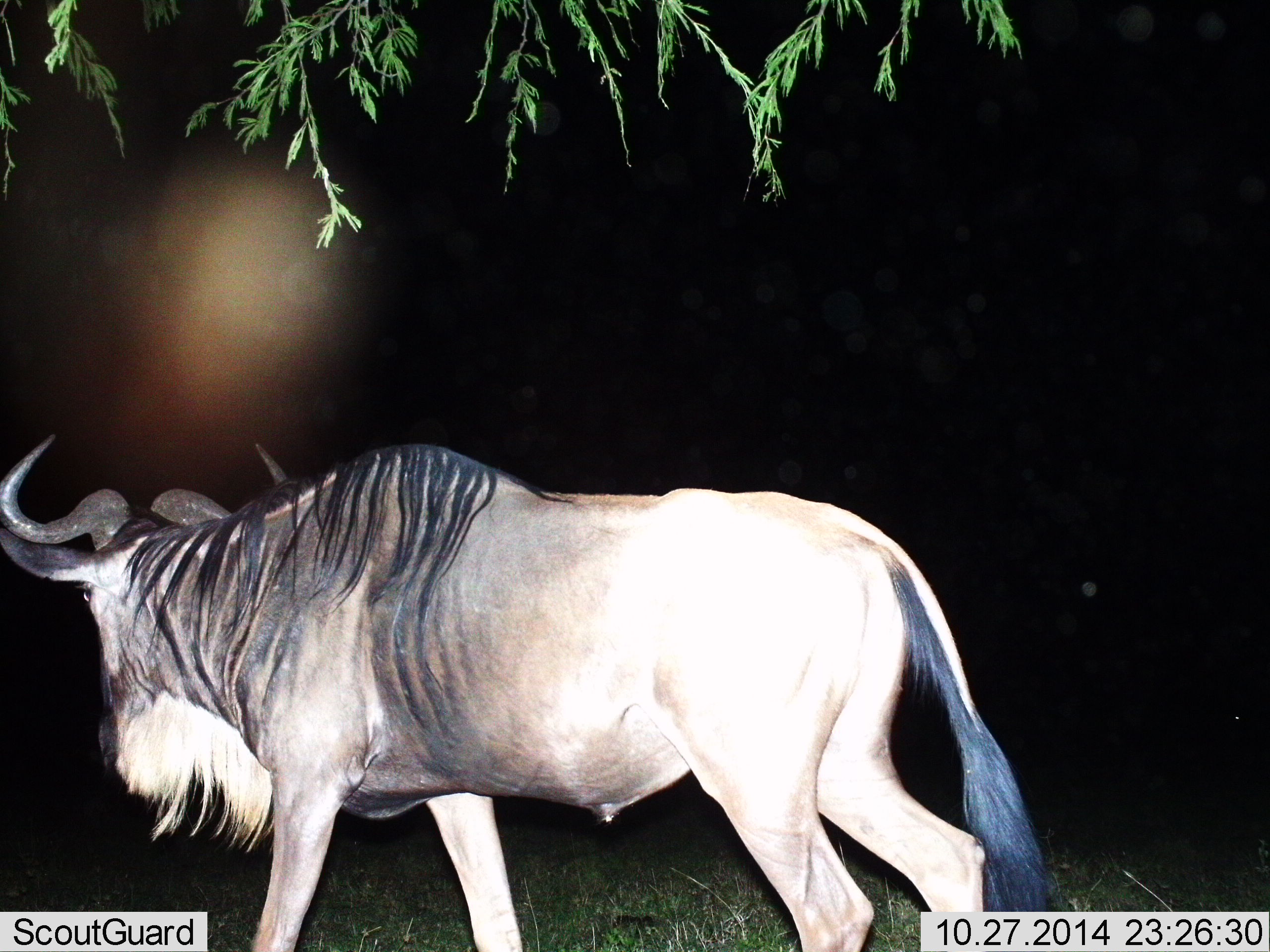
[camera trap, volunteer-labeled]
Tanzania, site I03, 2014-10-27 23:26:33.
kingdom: Animalia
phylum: Chordata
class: Mammalia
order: Artiodactyla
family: Bovidae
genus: Connochaetes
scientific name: Connochaetes taurinus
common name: blue wildebeest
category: wildebeest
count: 1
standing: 10%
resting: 0%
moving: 90%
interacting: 0%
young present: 0%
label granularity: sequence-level